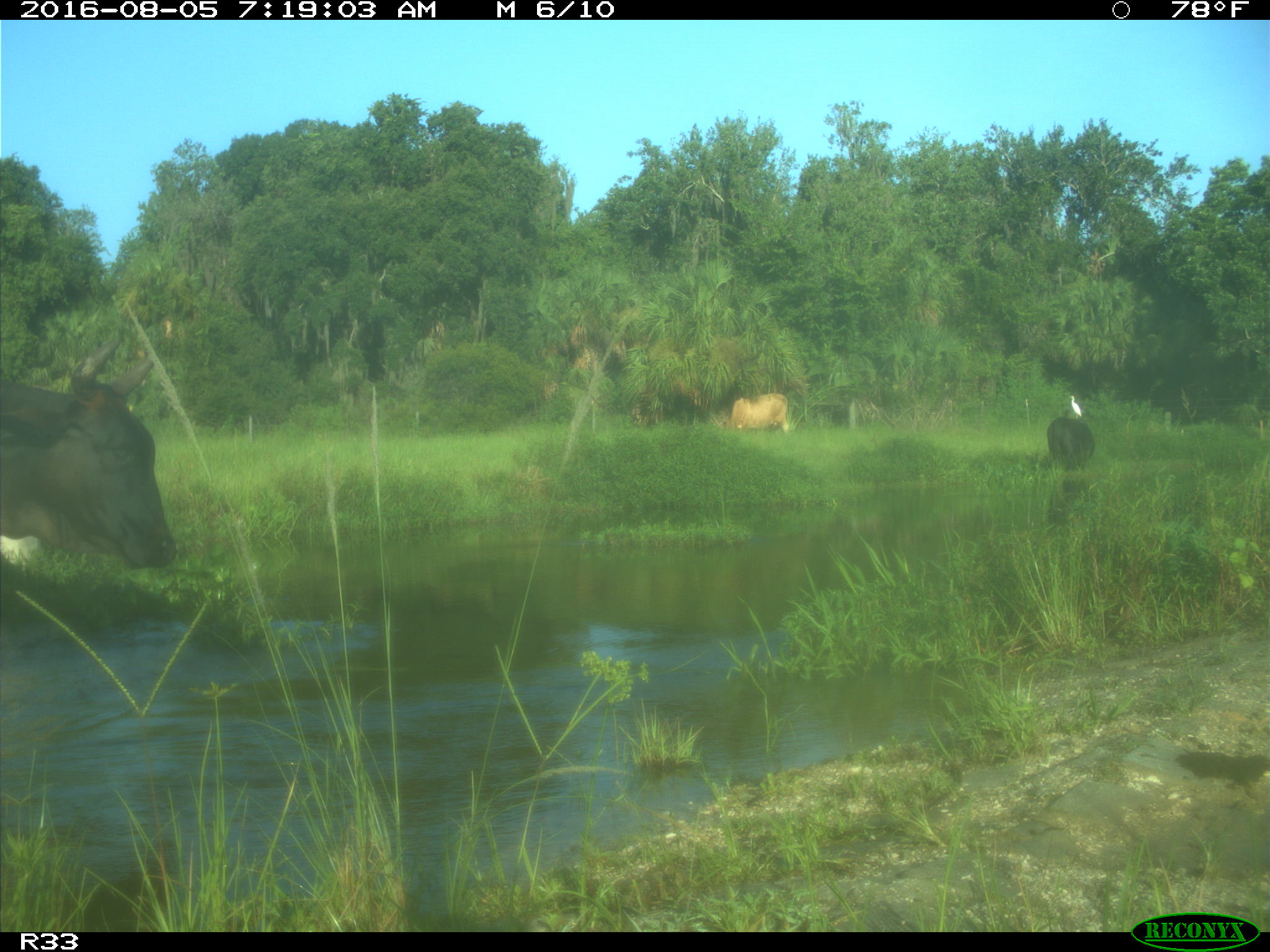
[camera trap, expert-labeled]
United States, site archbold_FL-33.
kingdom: Animalia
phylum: Chordata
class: Mammalia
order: Artiodactyla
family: Bovidae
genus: Bos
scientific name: Bos taurus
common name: domestic cow